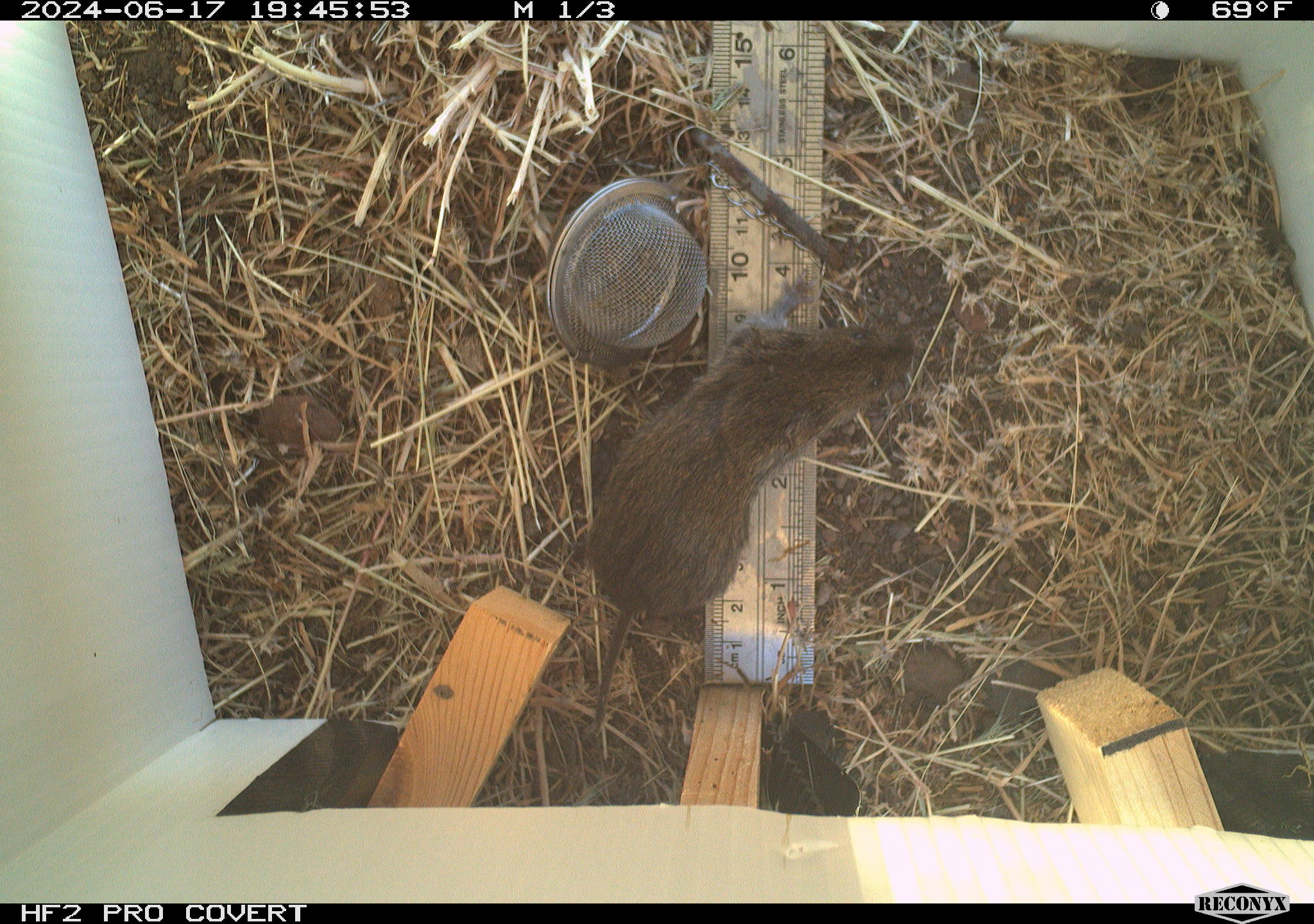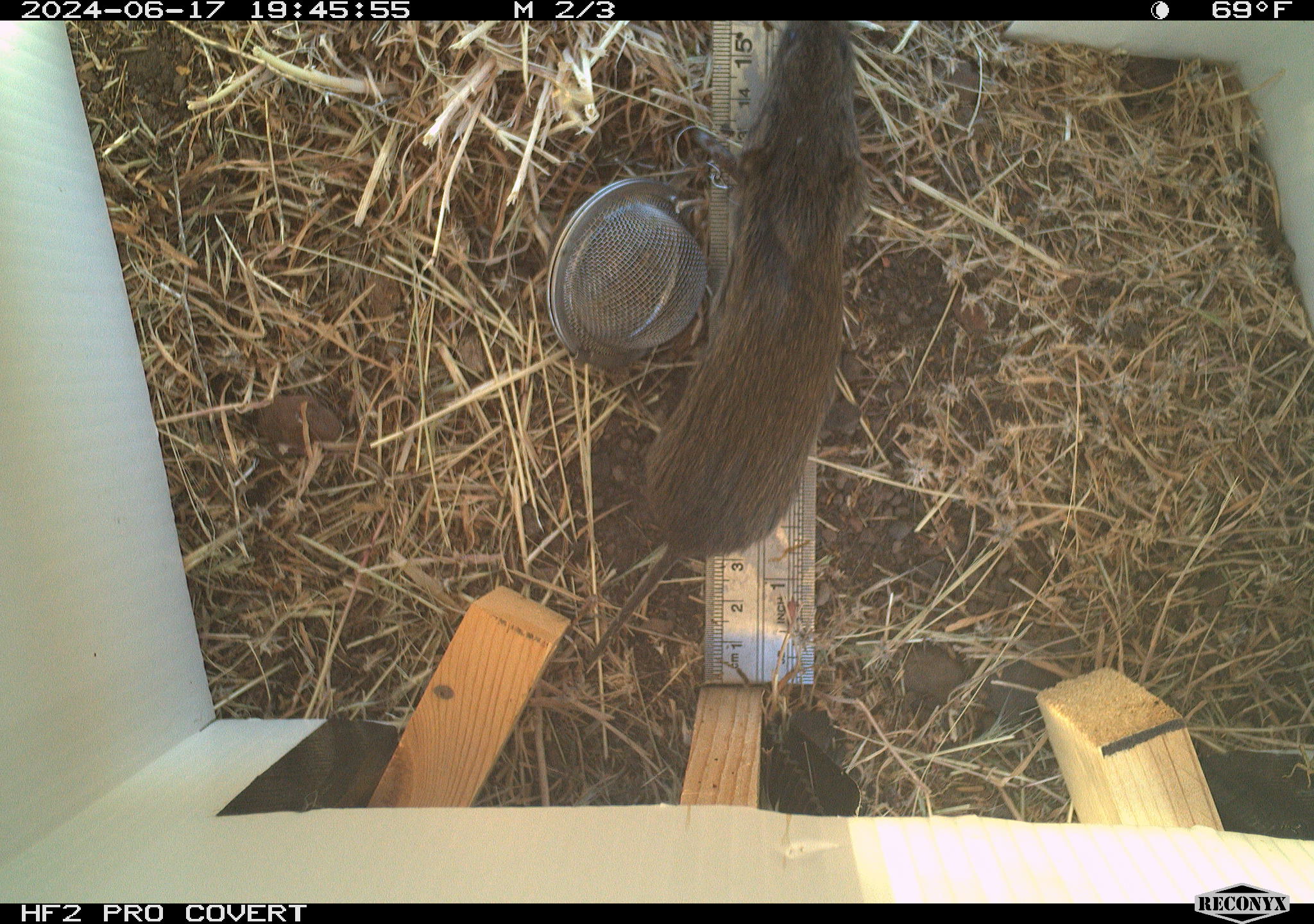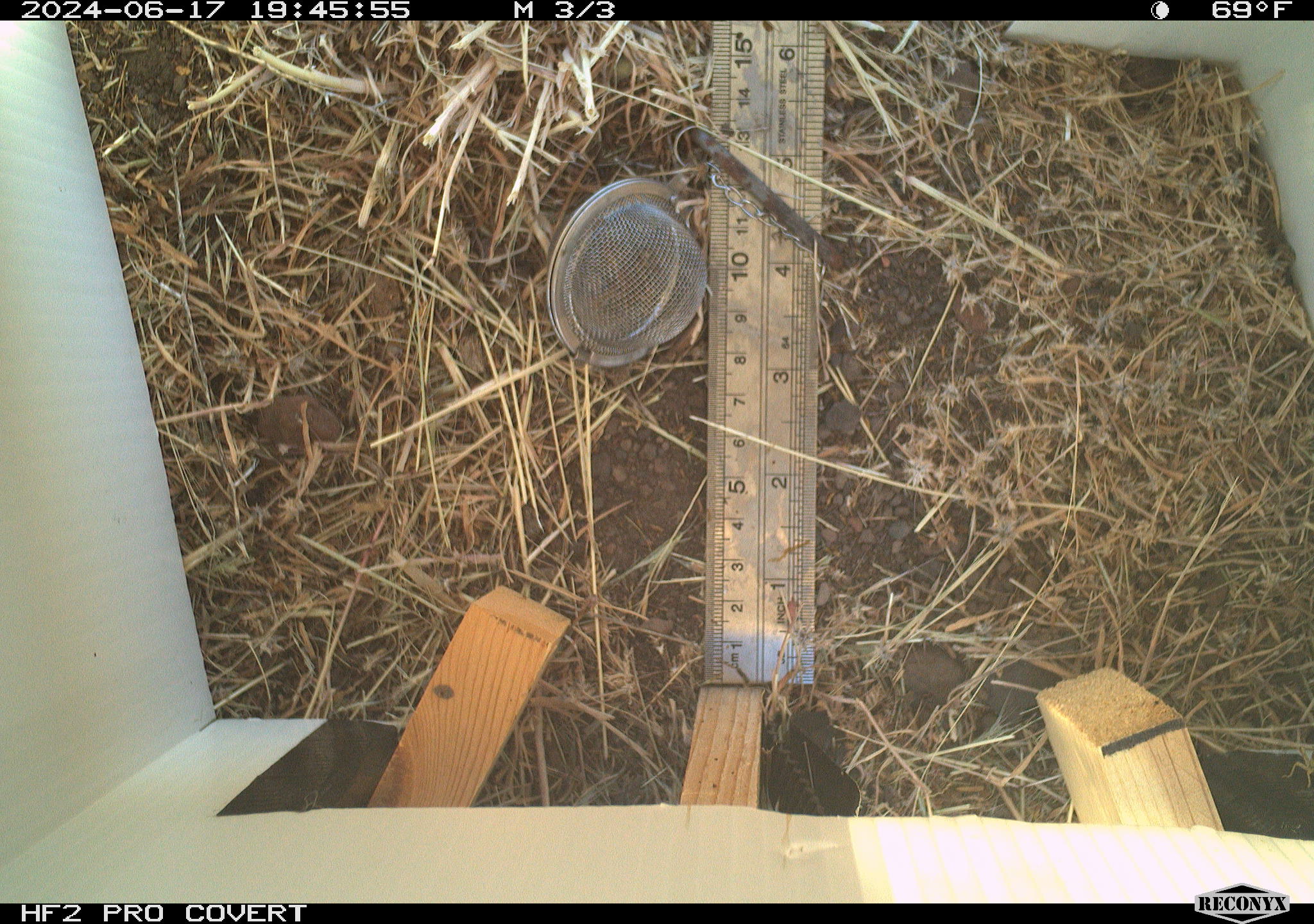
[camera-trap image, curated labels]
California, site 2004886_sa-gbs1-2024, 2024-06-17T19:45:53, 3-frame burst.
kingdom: Animalia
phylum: Chordata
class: Mammalia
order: Rodentia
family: Cricetidae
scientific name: Arvicolinae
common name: voles, lemmings, and muskrats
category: arvicolinae subfamily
Arvicolinae subfamily (voles, lemmings, and muskrats) (Arvicolinae).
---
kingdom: Animalia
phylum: Arthropoda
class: Insecta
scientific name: Insecta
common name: insect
Insect (Insecta).